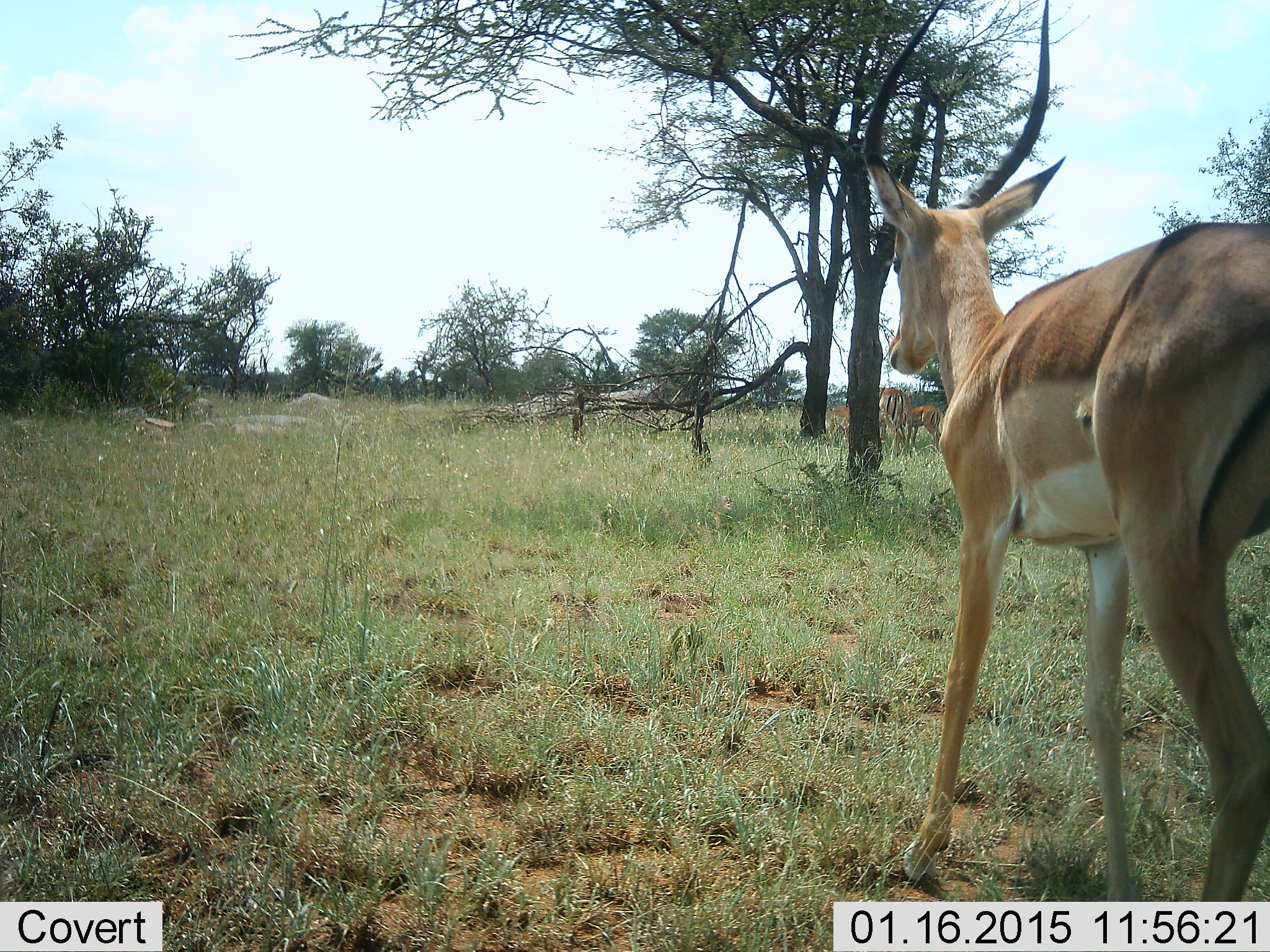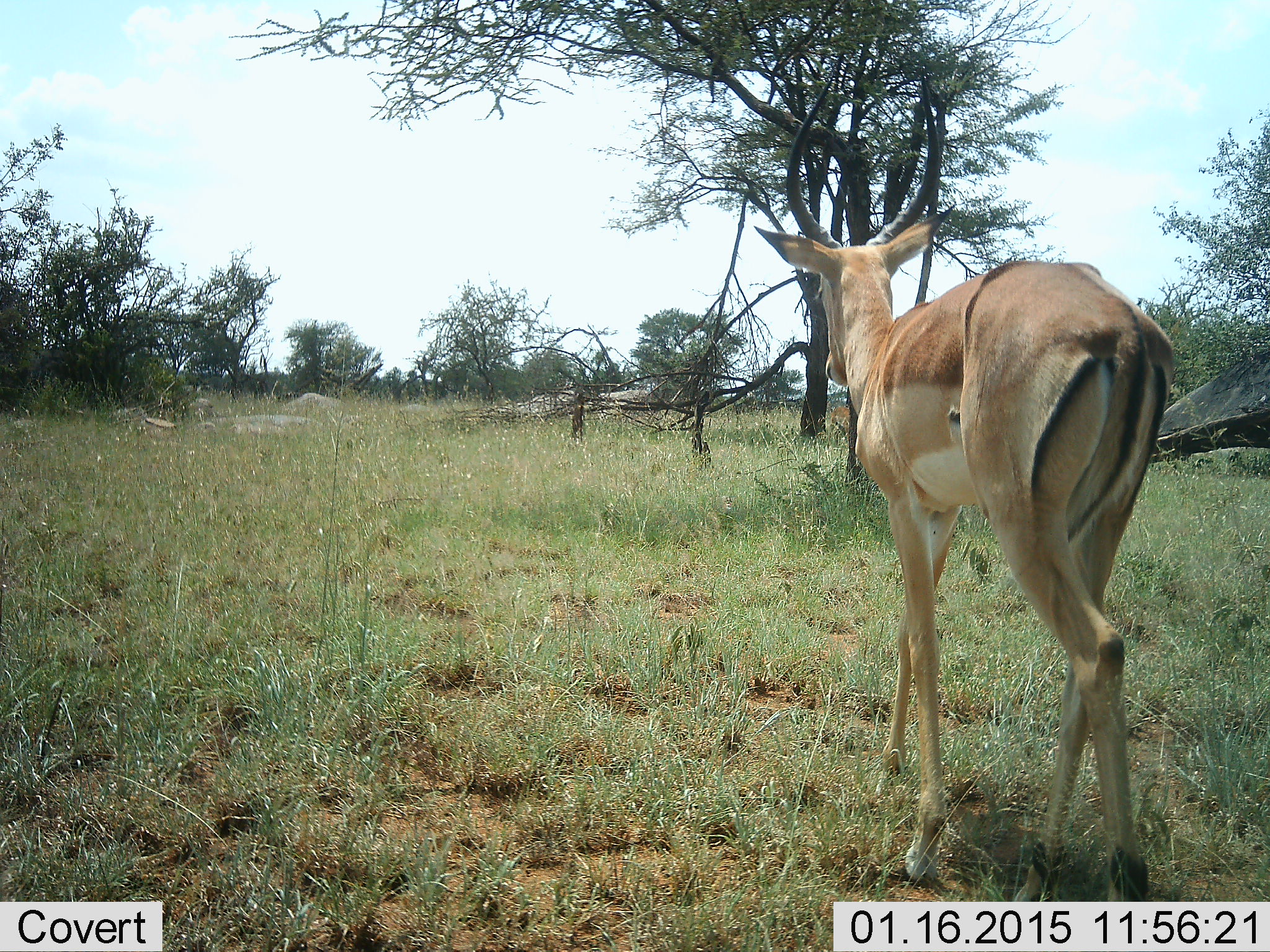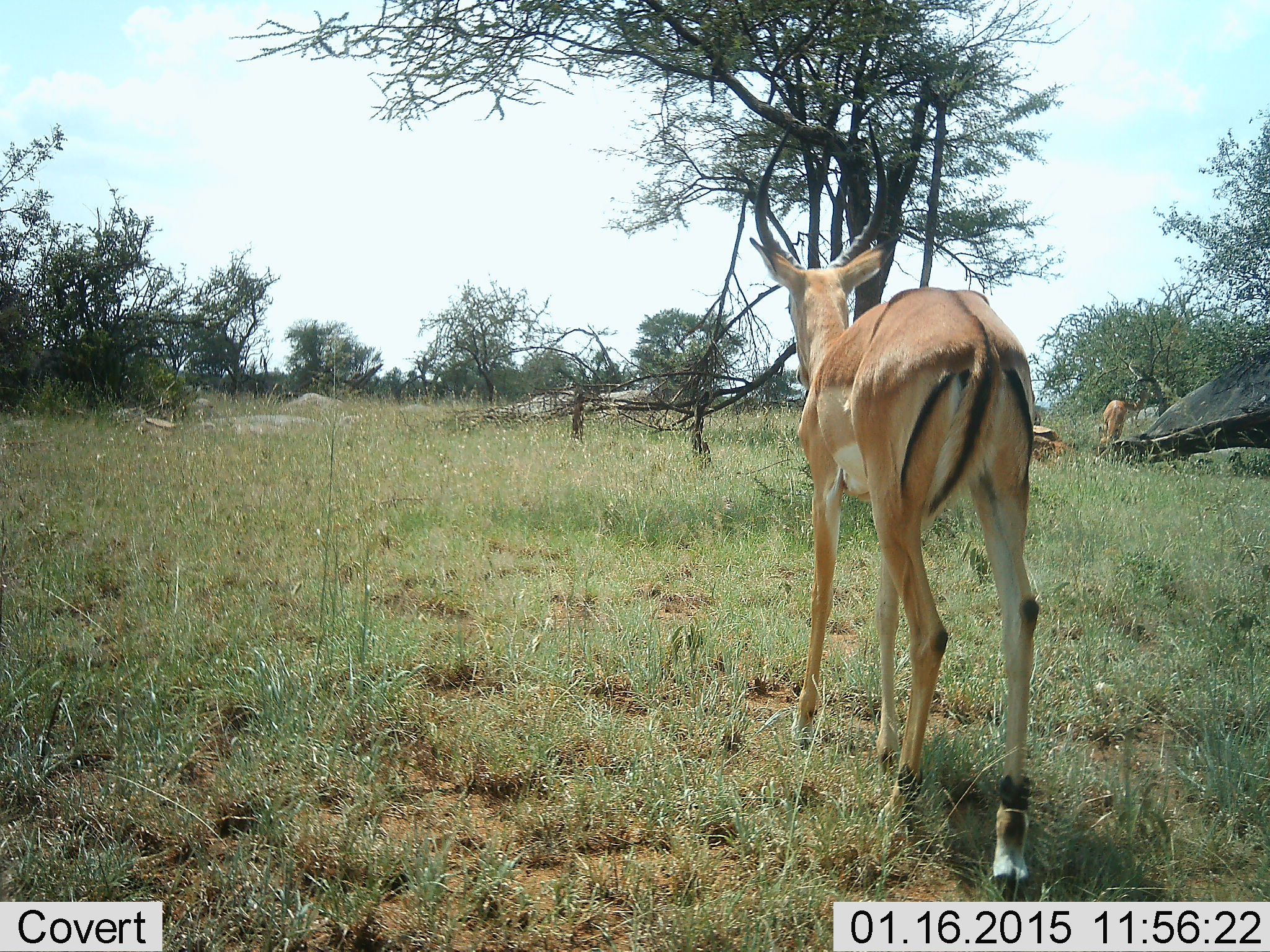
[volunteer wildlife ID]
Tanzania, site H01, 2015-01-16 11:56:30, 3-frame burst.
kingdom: Animalia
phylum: Chordata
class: Mammalia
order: Artiodactyla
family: Bovidae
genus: Aepyceros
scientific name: Aepyceros melampus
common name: impala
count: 1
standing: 30%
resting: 0%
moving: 90%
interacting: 0%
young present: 10%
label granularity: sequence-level